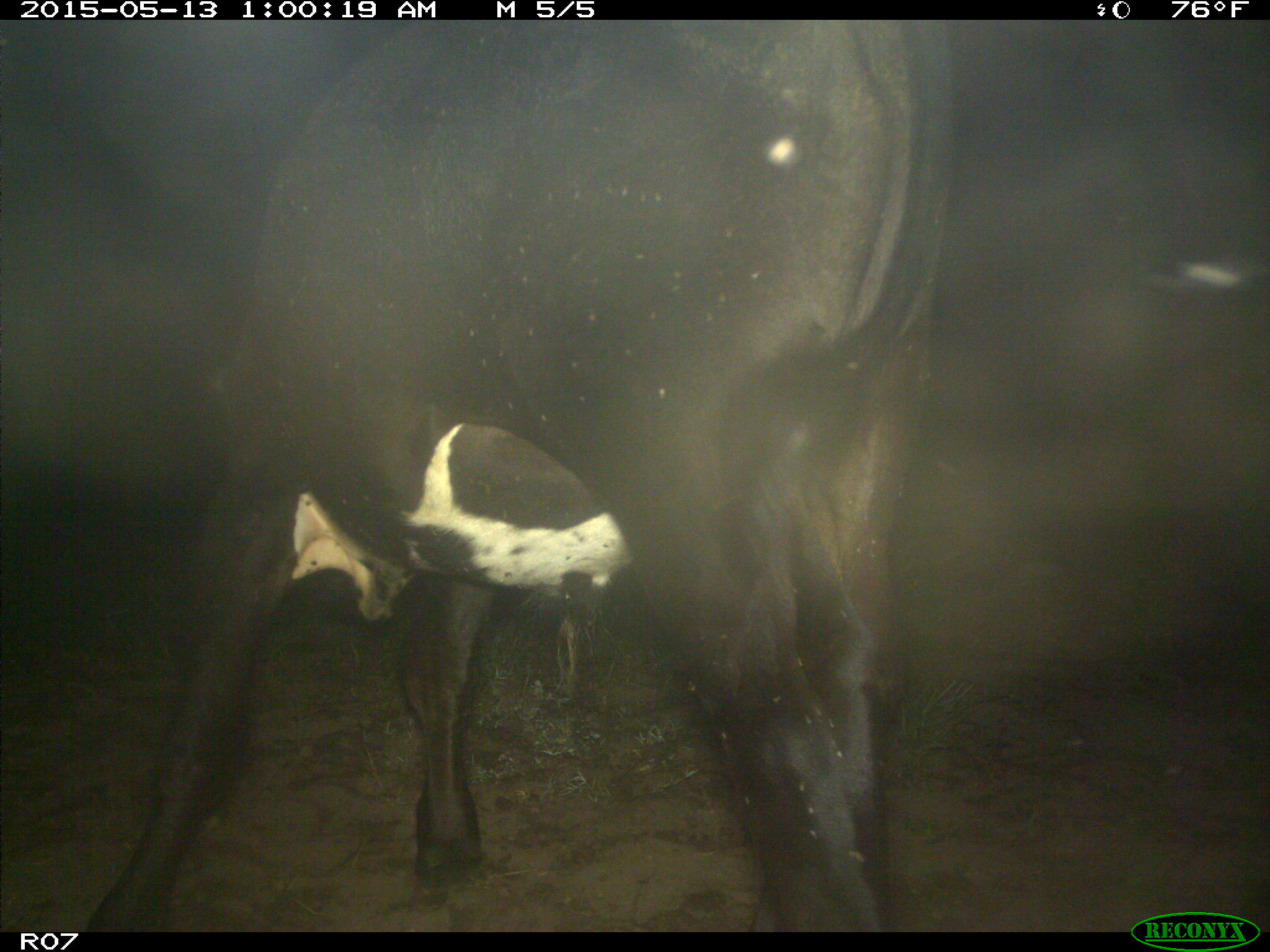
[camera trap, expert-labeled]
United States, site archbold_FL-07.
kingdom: Animalia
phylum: Chordata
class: Mammalia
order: Artiodactyla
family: Bovidae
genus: Bos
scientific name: Bos taurus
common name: domestic cow